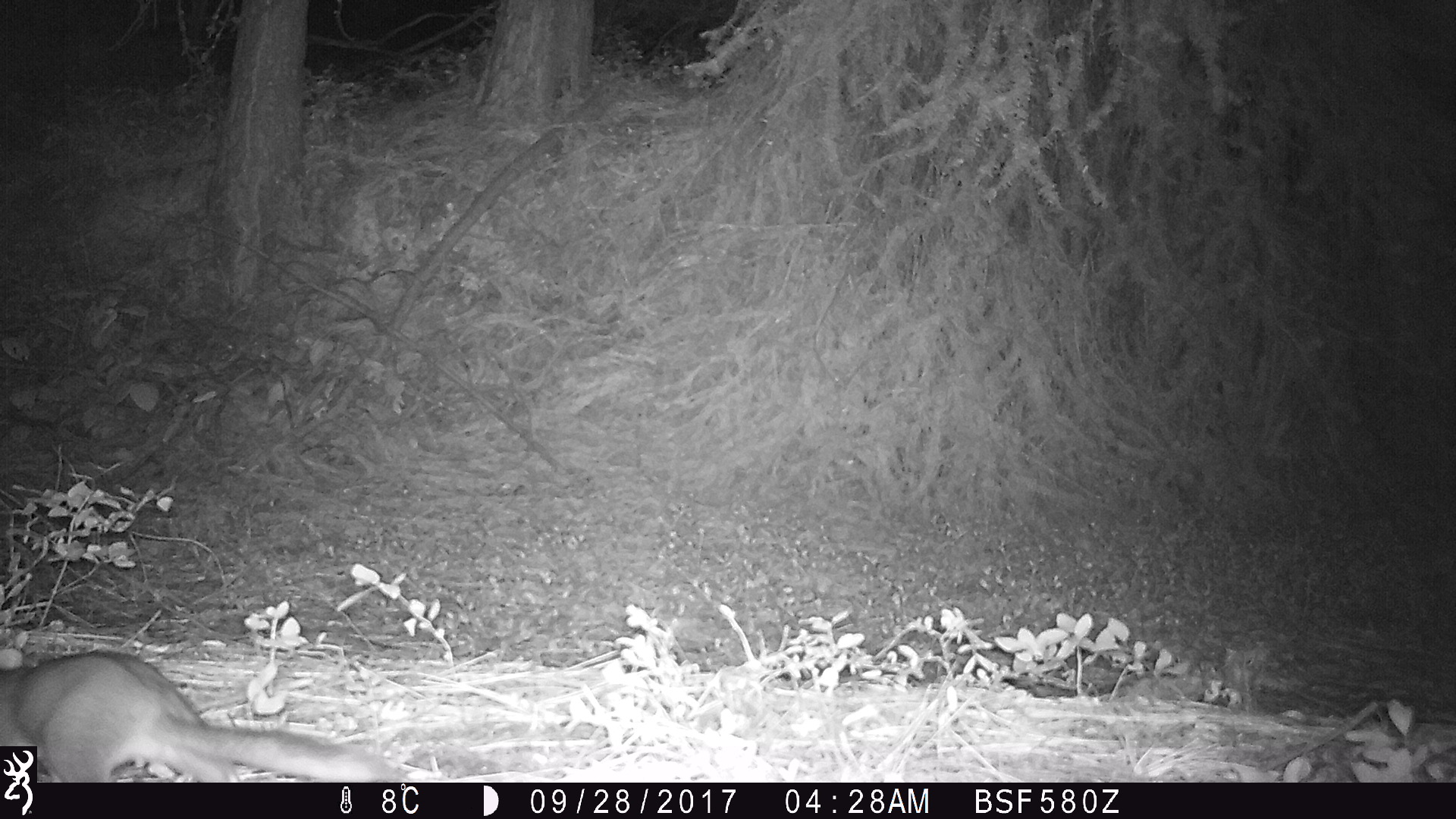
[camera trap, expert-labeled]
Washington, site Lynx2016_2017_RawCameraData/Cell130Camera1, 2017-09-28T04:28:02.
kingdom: Animalia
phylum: Chordata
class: Mammalia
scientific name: Mammalia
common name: small mammal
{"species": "small mammal (Mammalia)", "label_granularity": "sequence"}